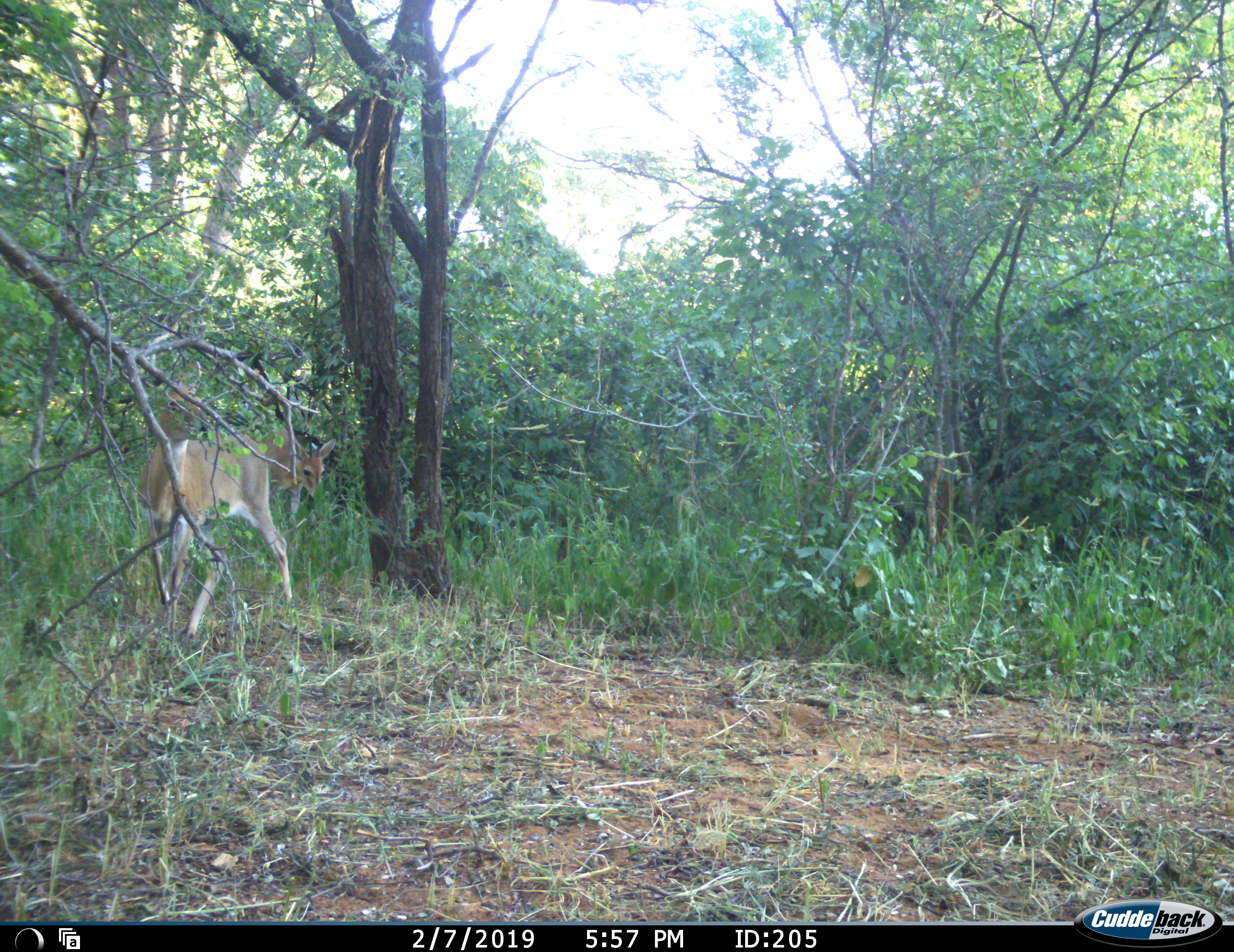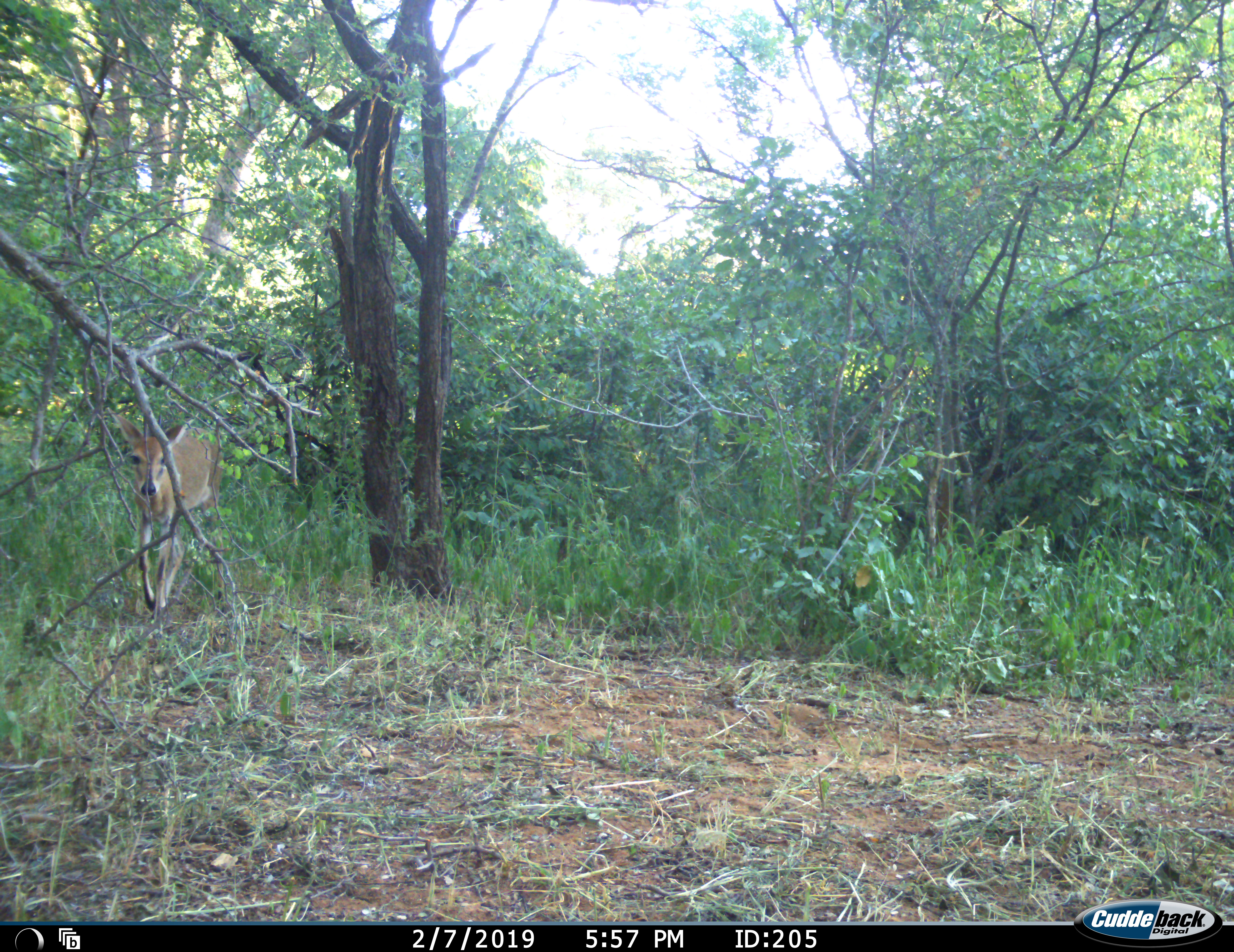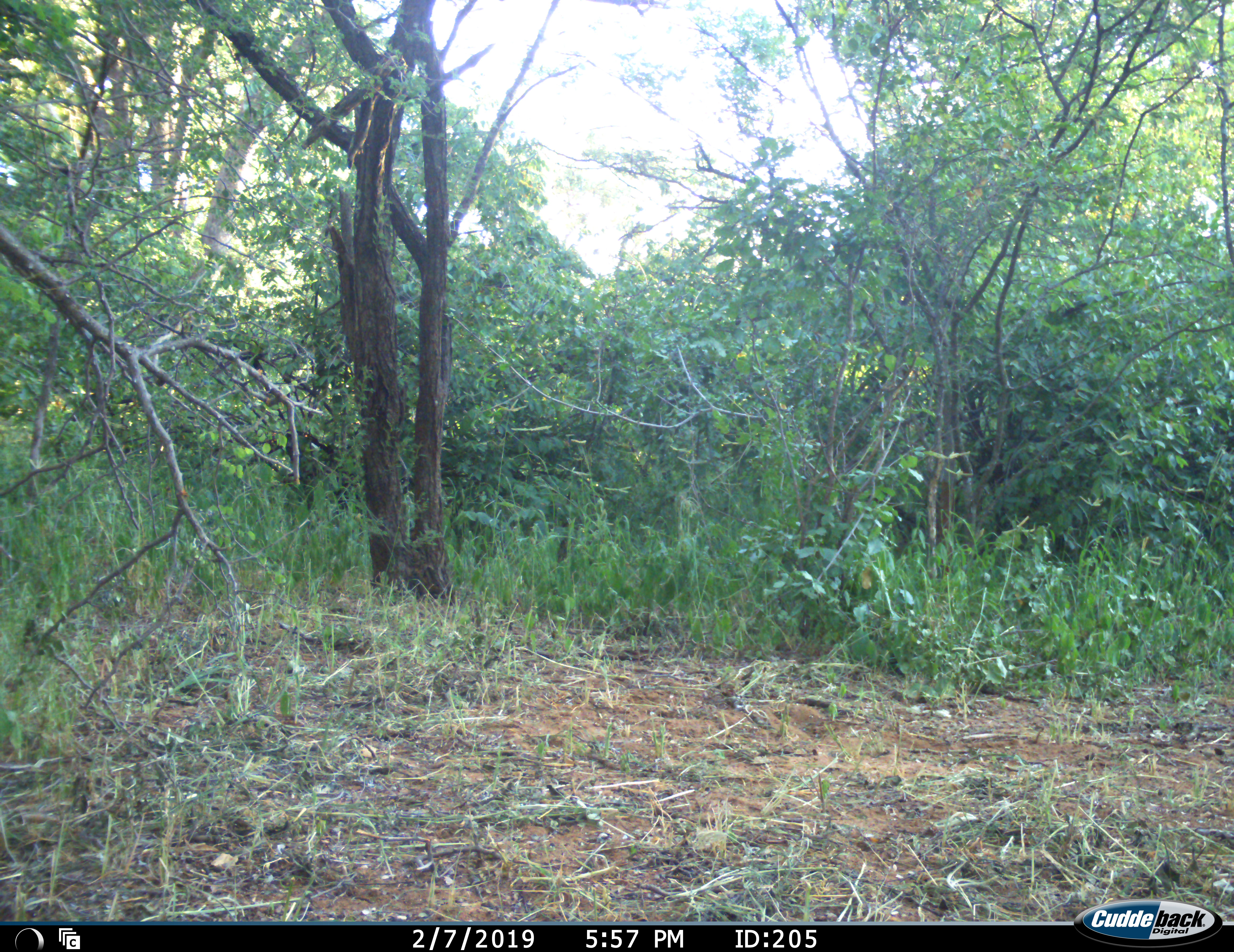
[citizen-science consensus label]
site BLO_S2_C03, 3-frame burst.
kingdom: Animalia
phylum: Chordata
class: Mammalia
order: Artiodactyla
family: Bovidae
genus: Sylvicapra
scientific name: Sylvicapra grimmia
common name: common duiker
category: duikercommongrey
Duikercommongrey (common duiker) (Sylvicapra grimmia), count 2. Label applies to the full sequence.